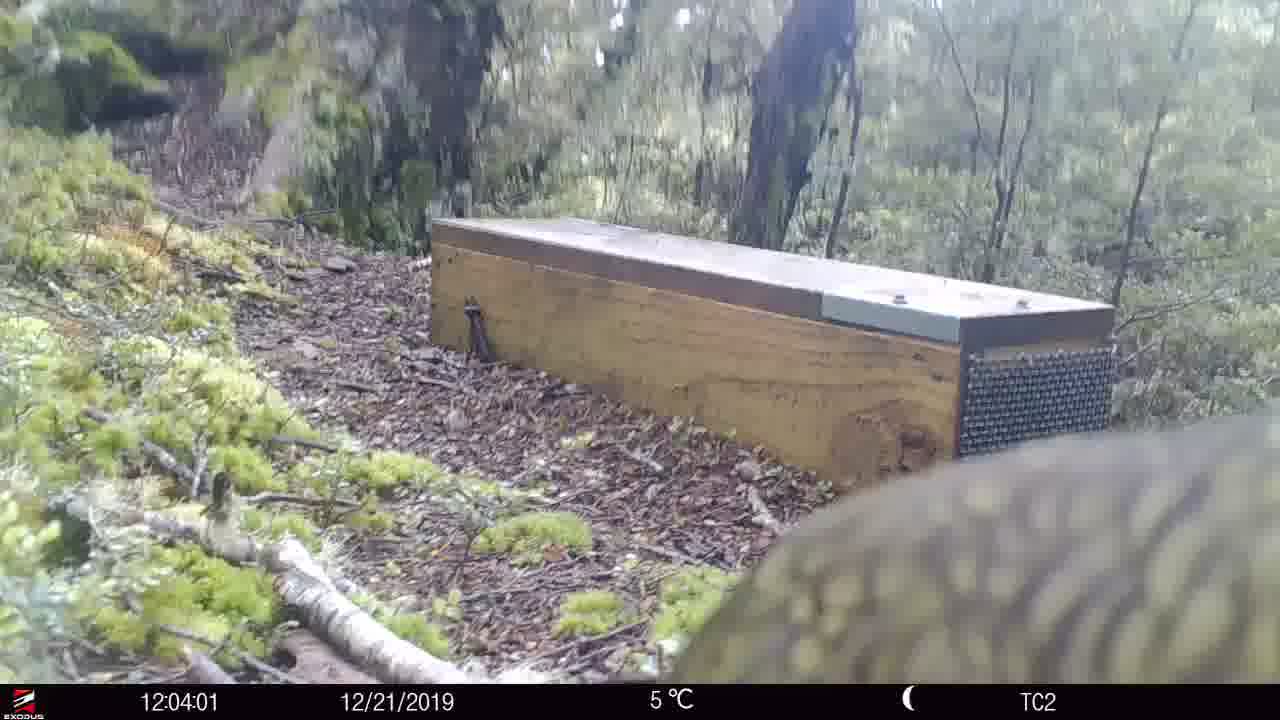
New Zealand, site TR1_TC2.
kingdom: Animalia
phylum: Chordata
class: Aves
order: Psittaciformes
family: Strigopidae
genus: Nestor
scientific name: Nestor notabilis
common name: kea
Kea (Nestor notabilis).